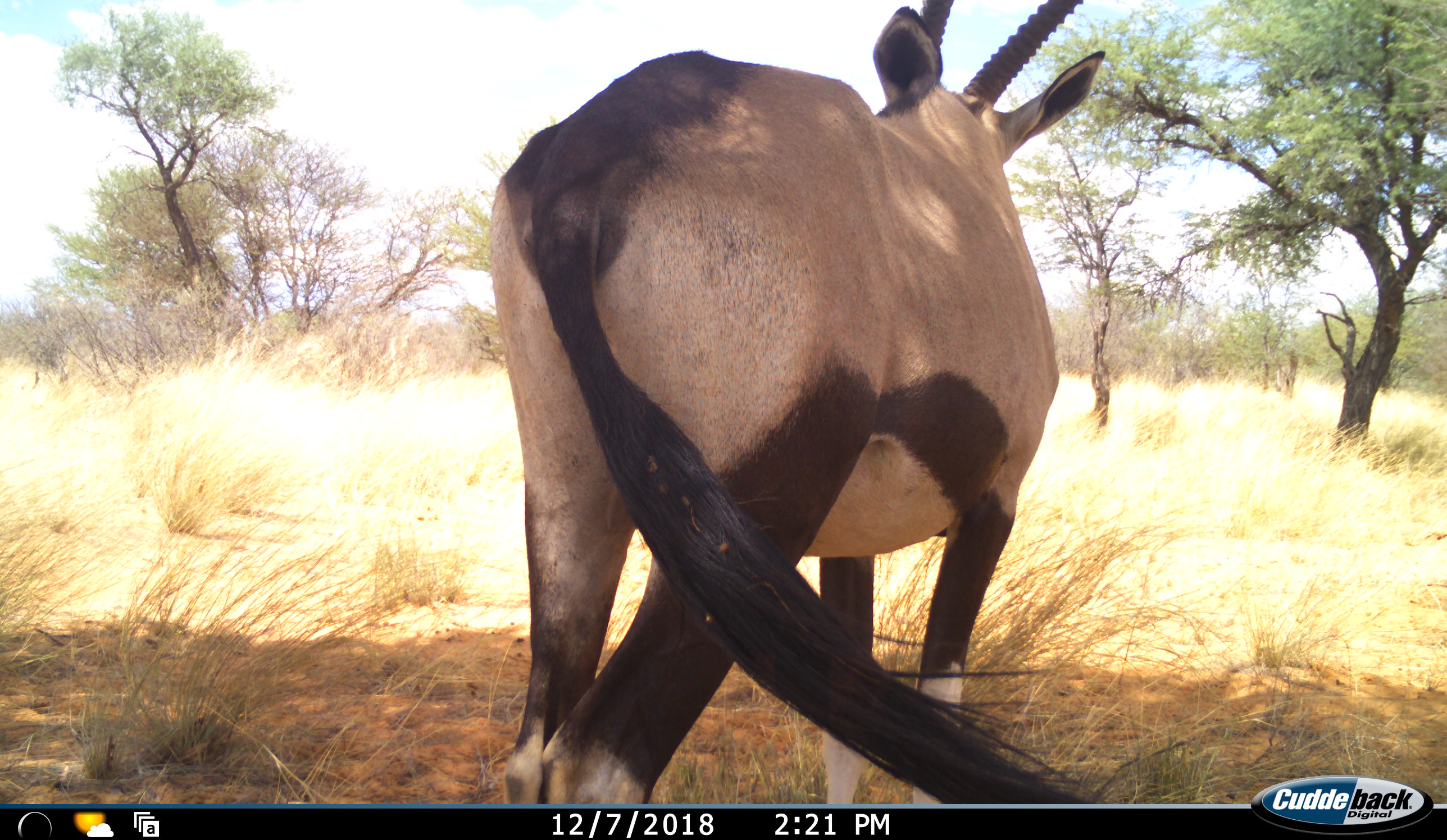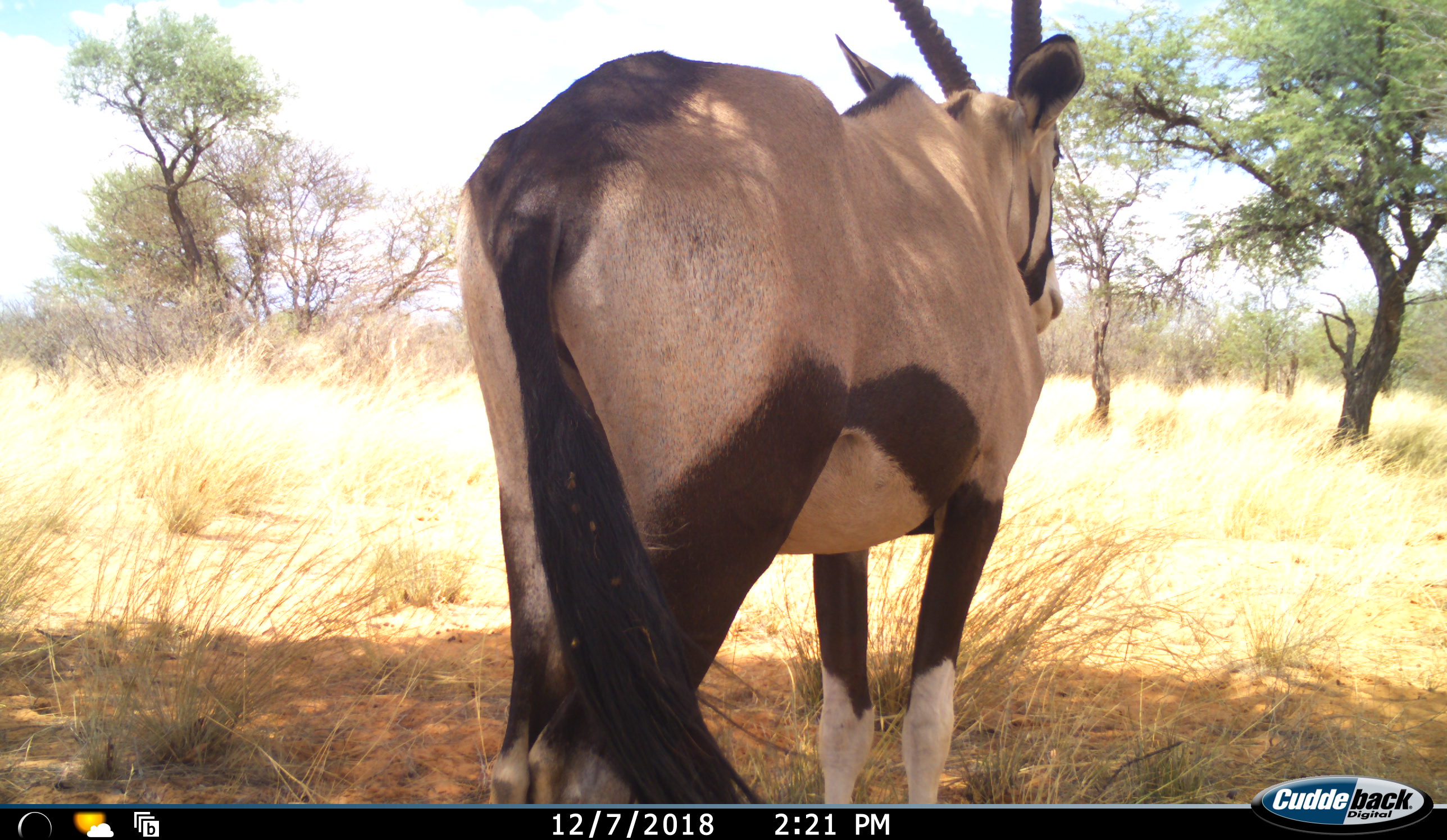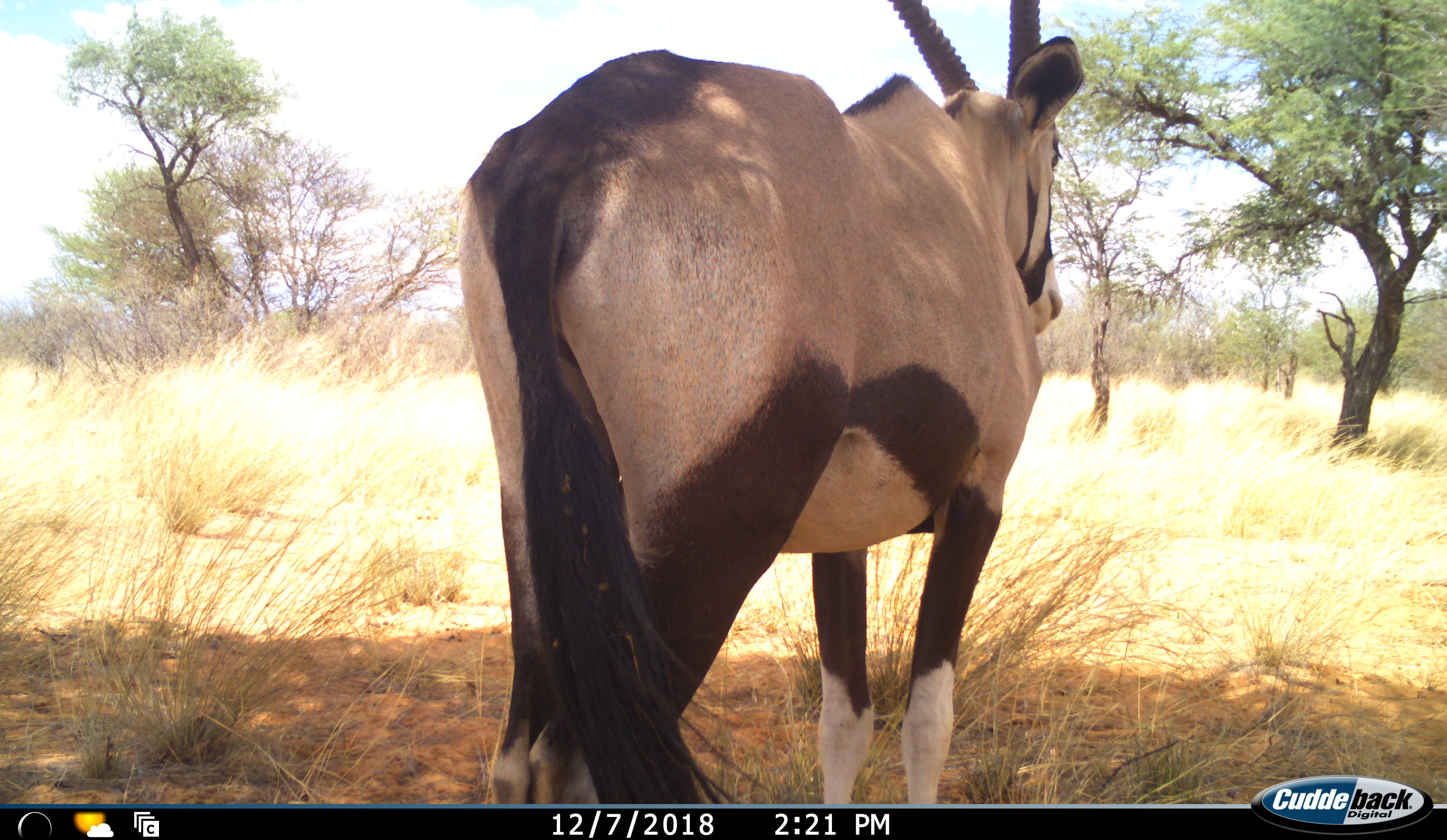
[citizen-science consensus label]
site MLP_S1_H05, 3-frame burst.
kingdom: Animalia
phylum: Chordata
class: Mammalia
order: Artiodactyla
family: Bovidae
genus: Oryx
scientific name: Oryx gazella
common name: gemsbok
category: oryx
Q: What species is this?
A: Oryx (gemsbok) (Oryx gazella).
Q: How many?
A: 1.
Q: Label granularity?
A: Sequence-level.